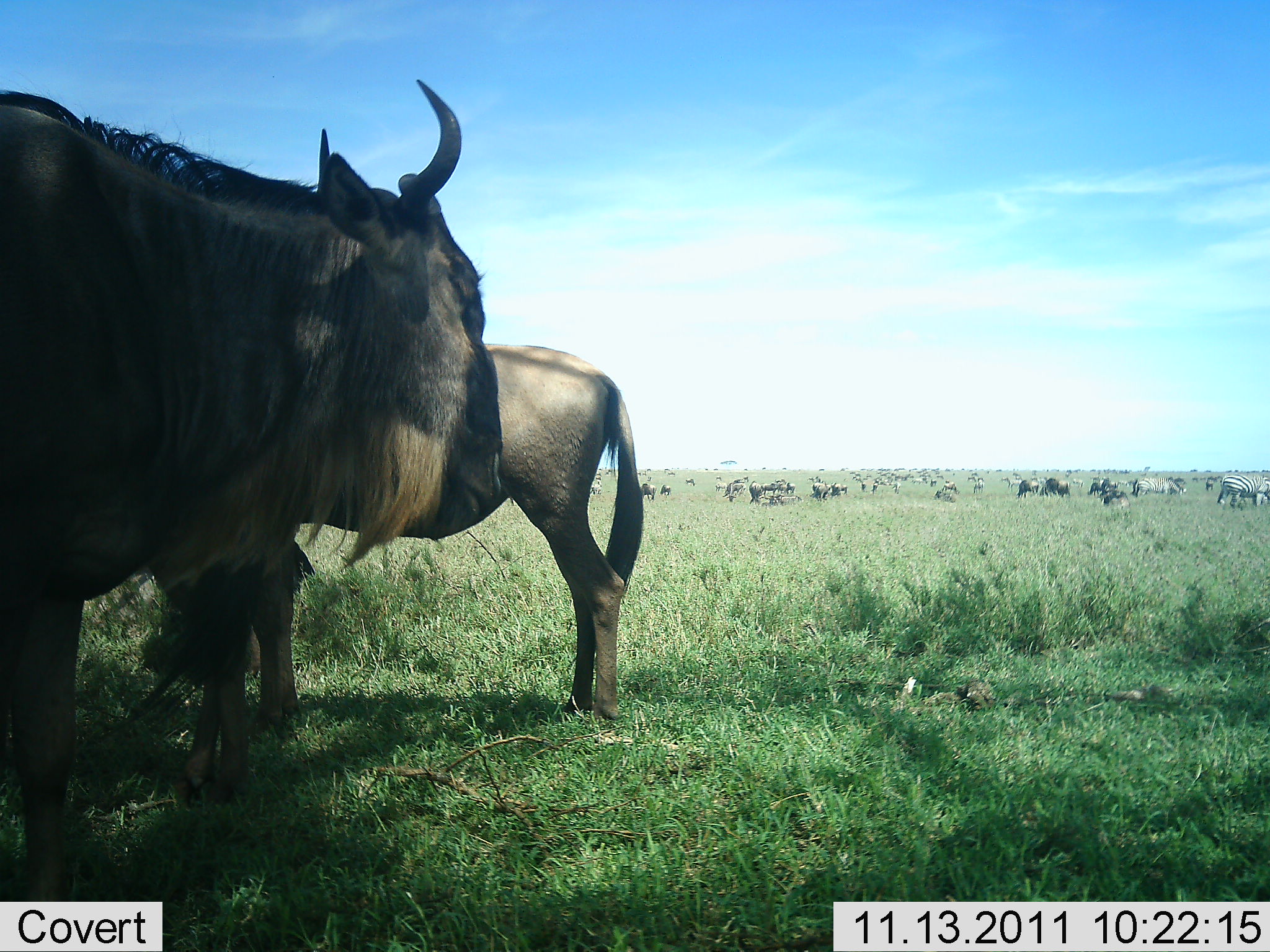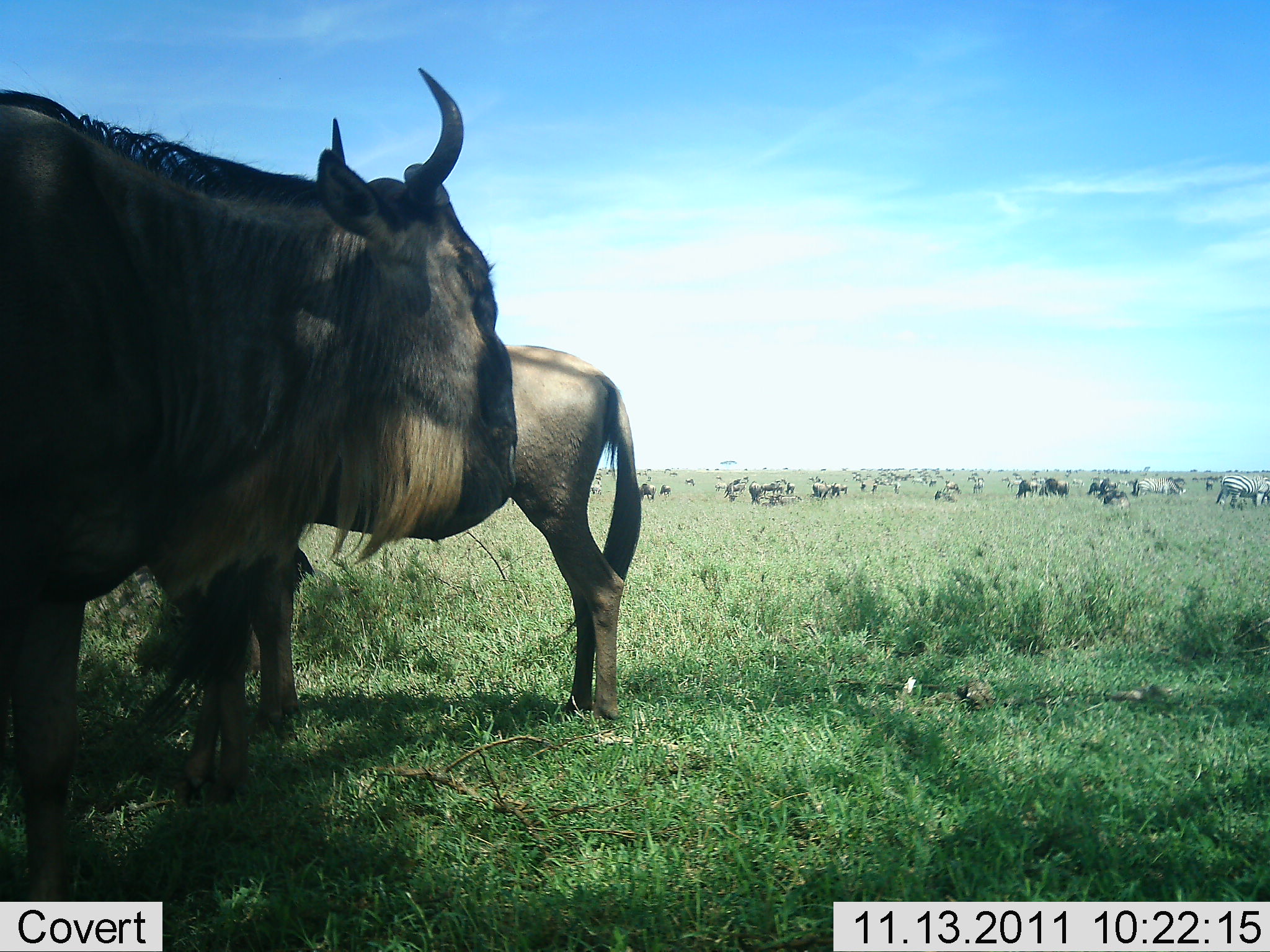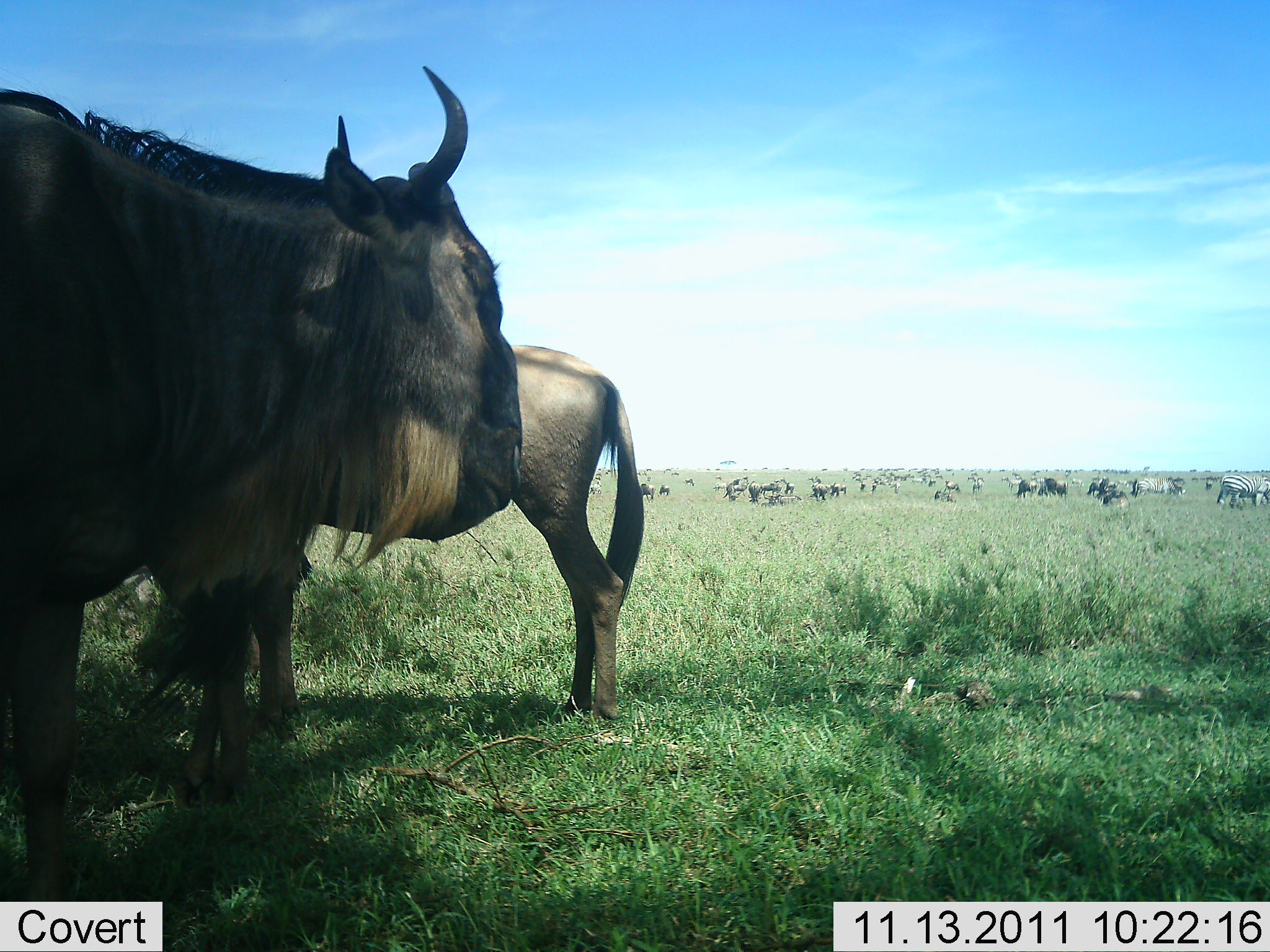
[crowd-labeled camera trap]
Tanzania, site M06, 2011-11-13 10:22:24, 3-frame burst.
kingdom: Animalia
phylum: Chordata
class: Mammalia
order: Artiodactyla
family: Bovidae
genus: Connochaetes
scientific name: Connochaetes taurinus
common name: blue wildebeest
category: wildebeest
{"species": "wildebeest (blue wildebeest) (Connochaetes taurinus)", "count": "11-50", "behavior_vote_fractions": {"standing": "82%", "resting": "6%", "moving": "24%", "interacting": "6%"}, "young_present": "6%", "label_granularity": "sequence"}